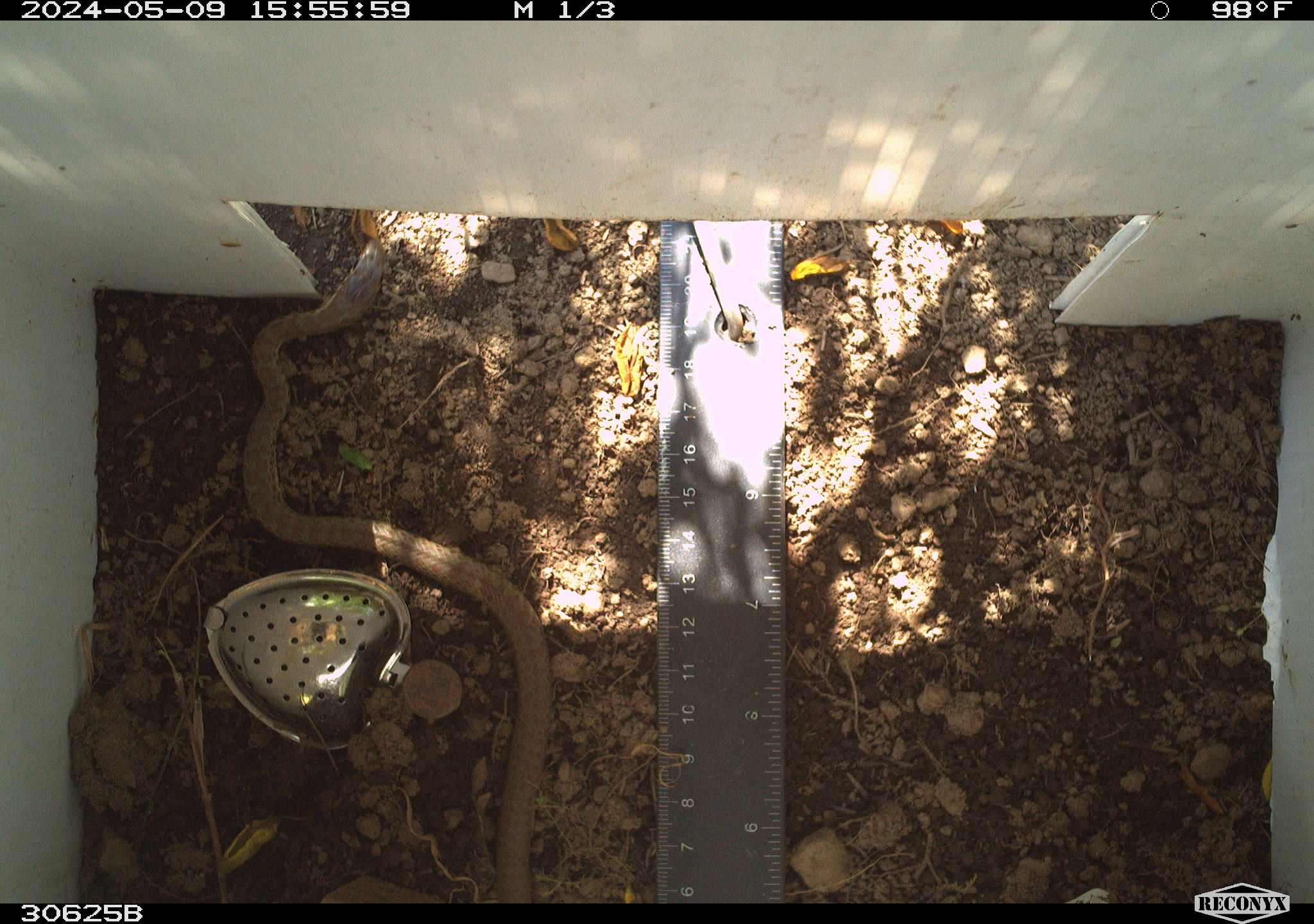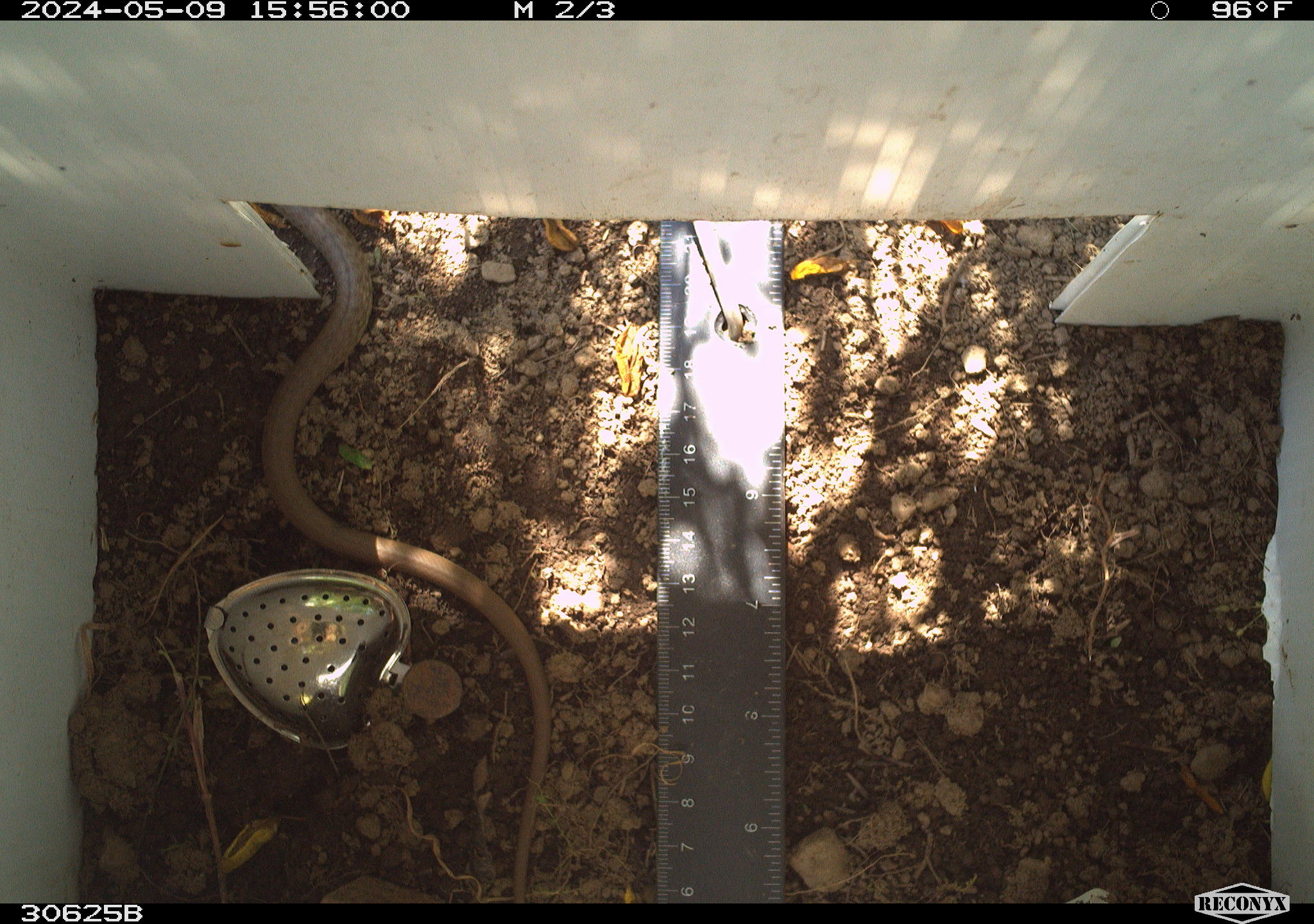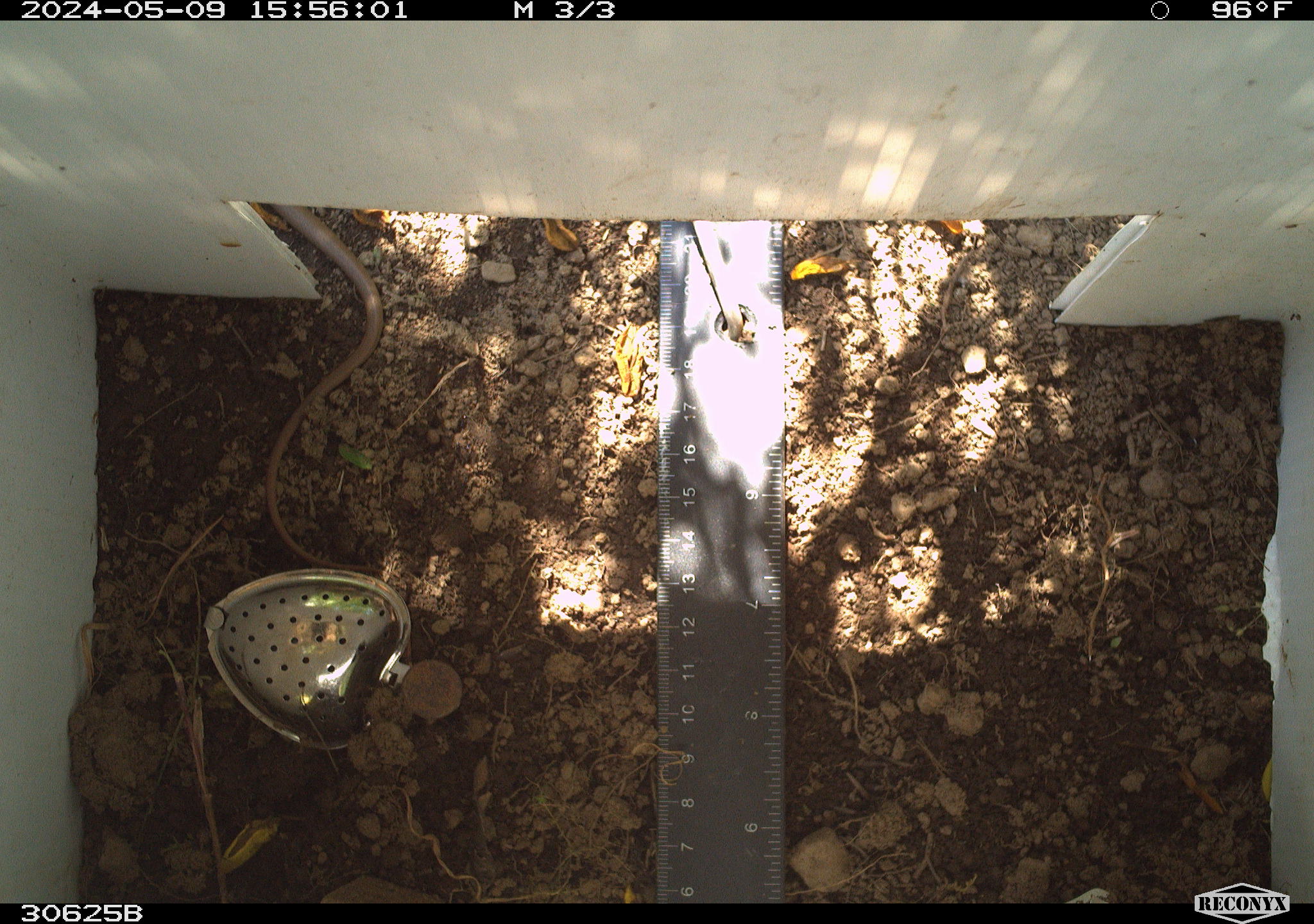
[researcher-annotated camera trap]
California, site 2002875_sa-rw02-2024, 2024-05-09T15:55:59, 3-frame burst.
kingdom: Animalia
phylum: Chordata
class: Reptilia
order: Squamata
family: Colubridae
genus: Coluber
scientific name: Coluber constrictor mormon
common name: western yellow-bellied racer